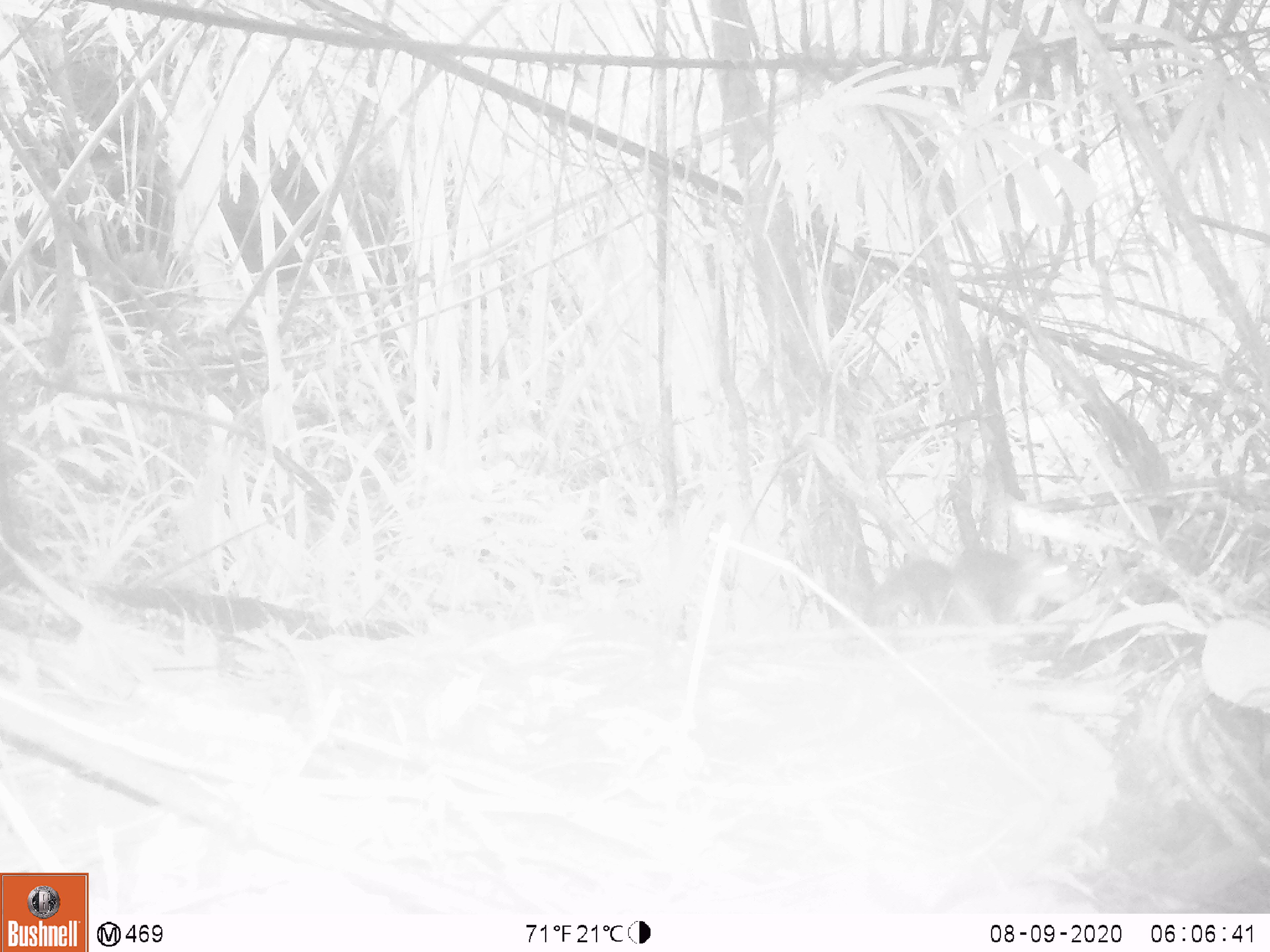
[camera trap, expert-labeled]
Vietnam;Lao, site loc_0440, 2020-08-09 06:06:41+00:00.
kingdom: Animalia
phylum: Chordata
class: Mammalia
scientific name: Mammalia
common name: mammal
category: unidentified small mammal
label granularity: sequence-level